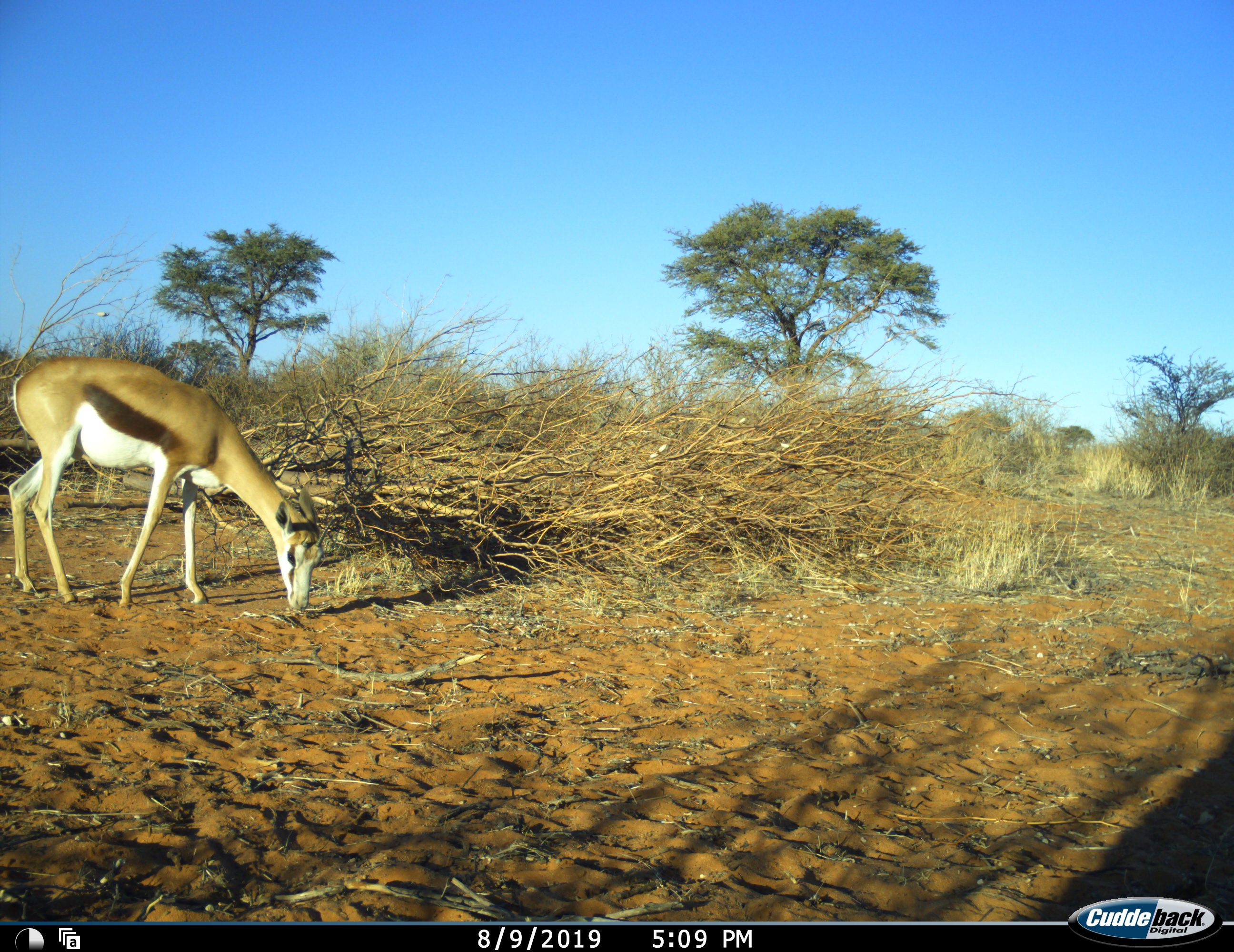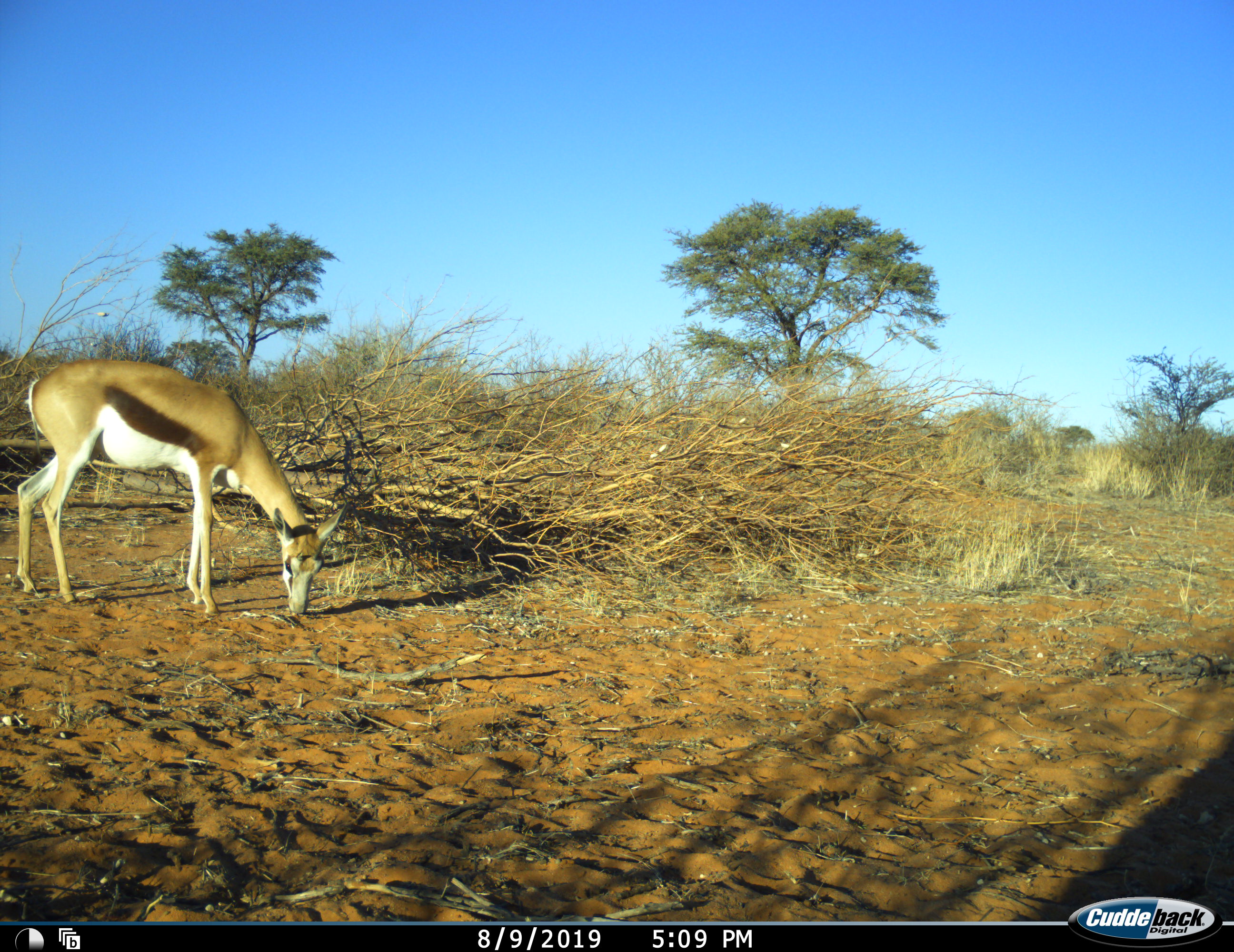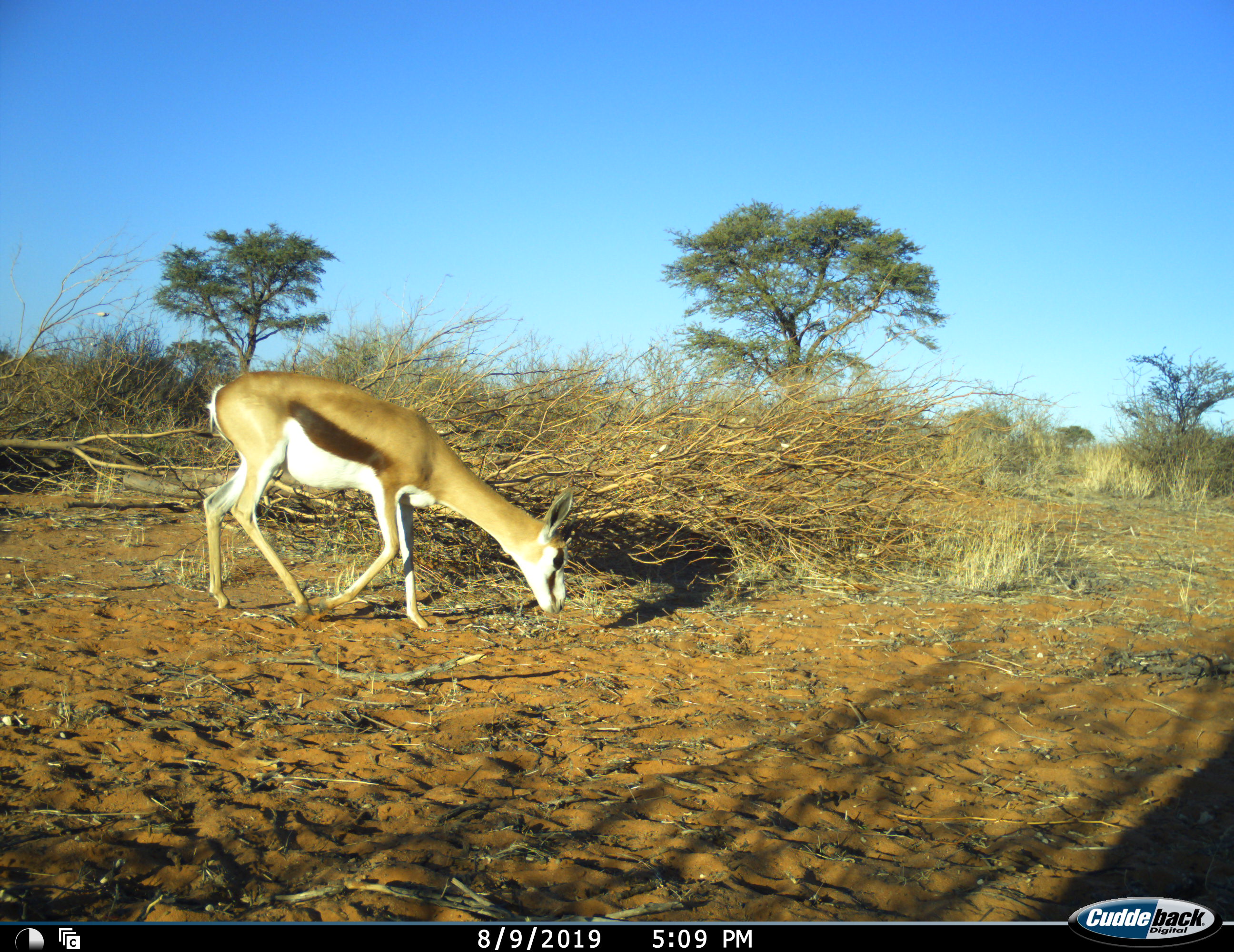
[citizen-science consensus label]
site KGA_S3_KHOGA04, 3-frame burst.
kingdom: Animalia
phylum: Chordata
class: Mammalia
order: Artiodactyla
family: Bovidae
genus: Antidorcas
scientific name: Antidorcas marsupialis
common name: springbok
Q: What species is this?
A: Springbok (Antidorcas marsupialis).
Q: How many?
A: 1.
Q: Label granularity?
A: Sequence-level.